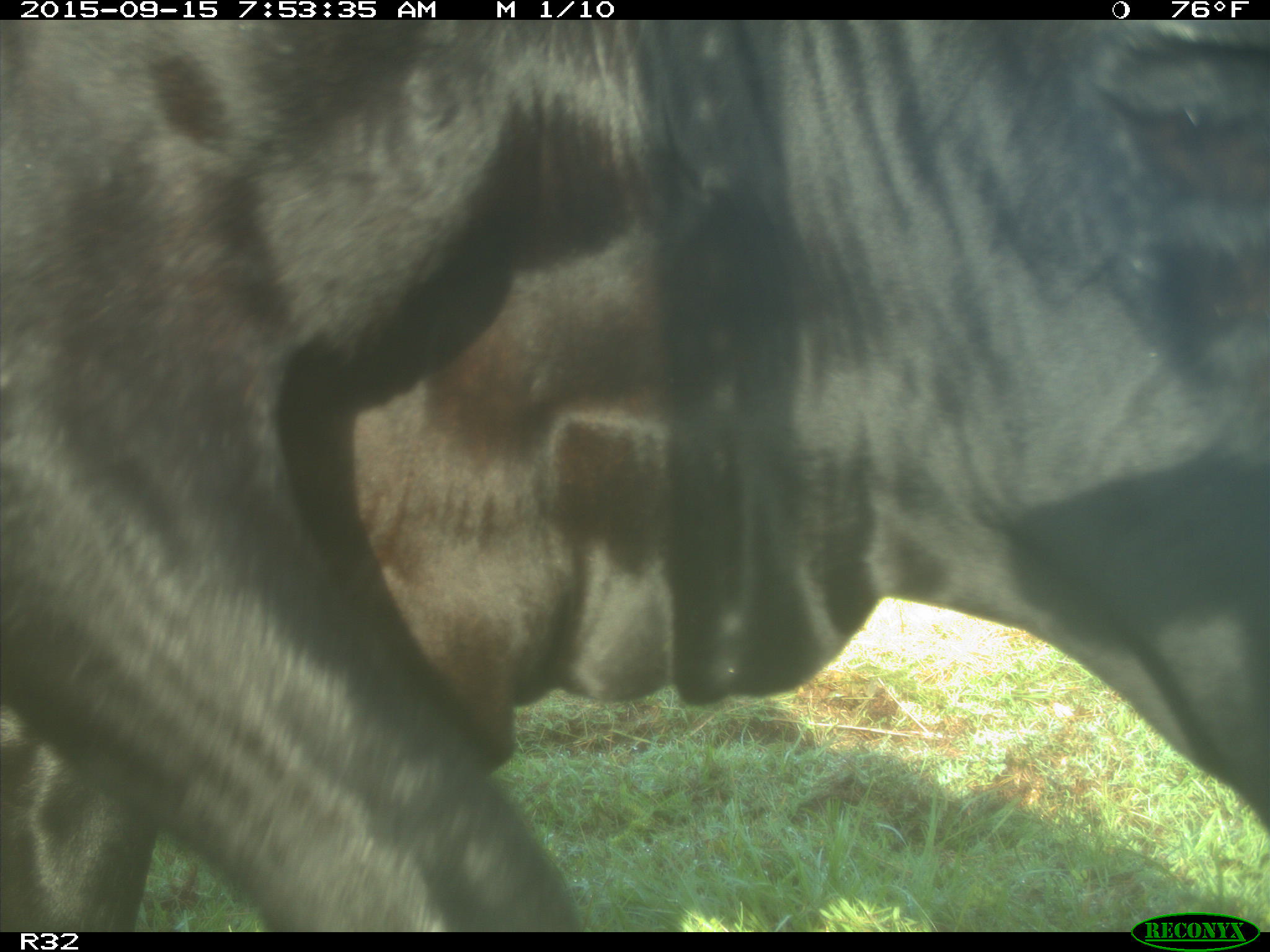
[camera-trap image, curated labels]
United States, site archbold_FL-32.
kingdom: Animalia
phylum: Chordata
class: Mammalia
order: Artiodactyla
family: Bovidae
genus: Bos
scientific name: Bos taurus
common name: domestic cow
Bos taurus (domestic cow).